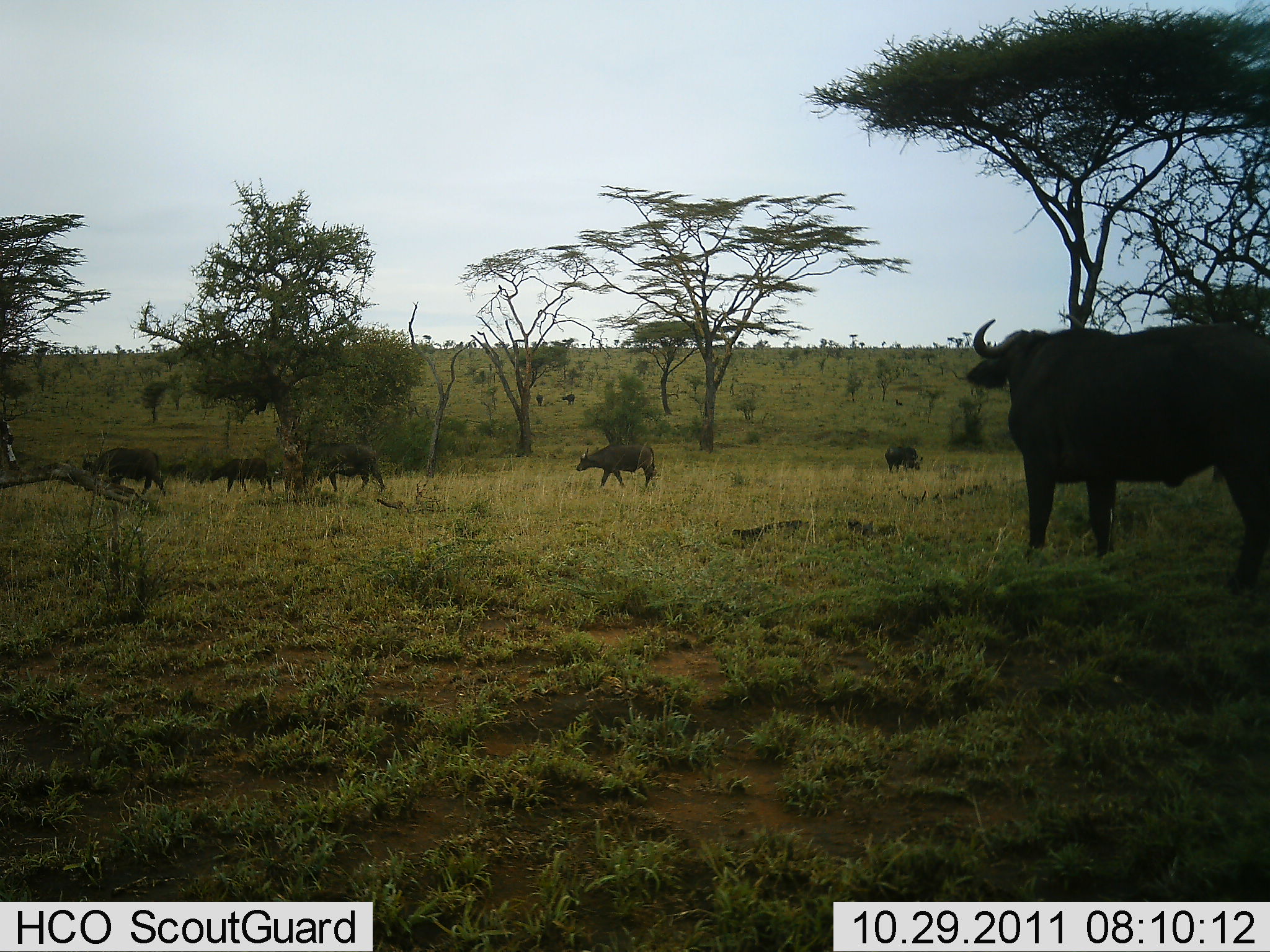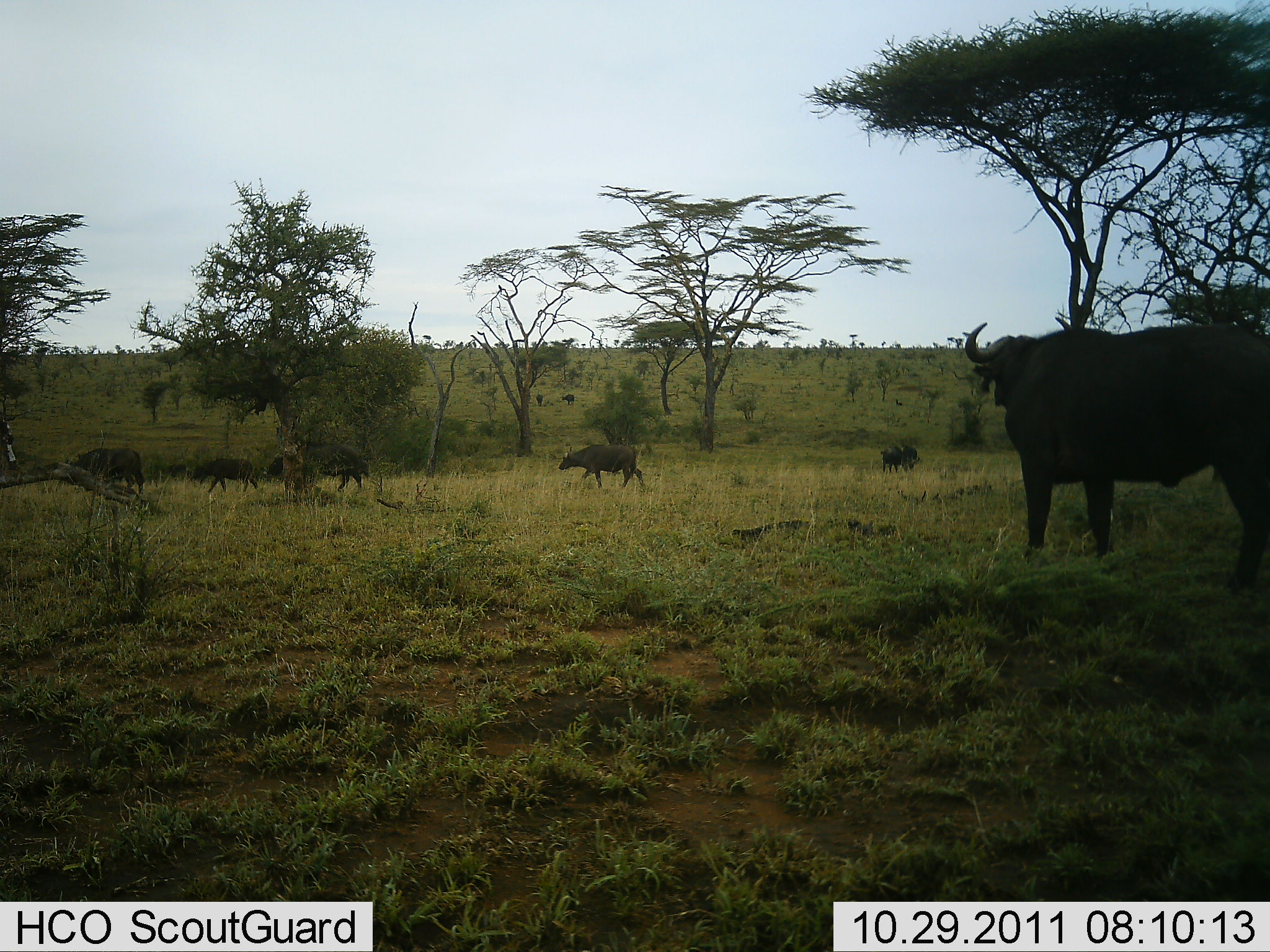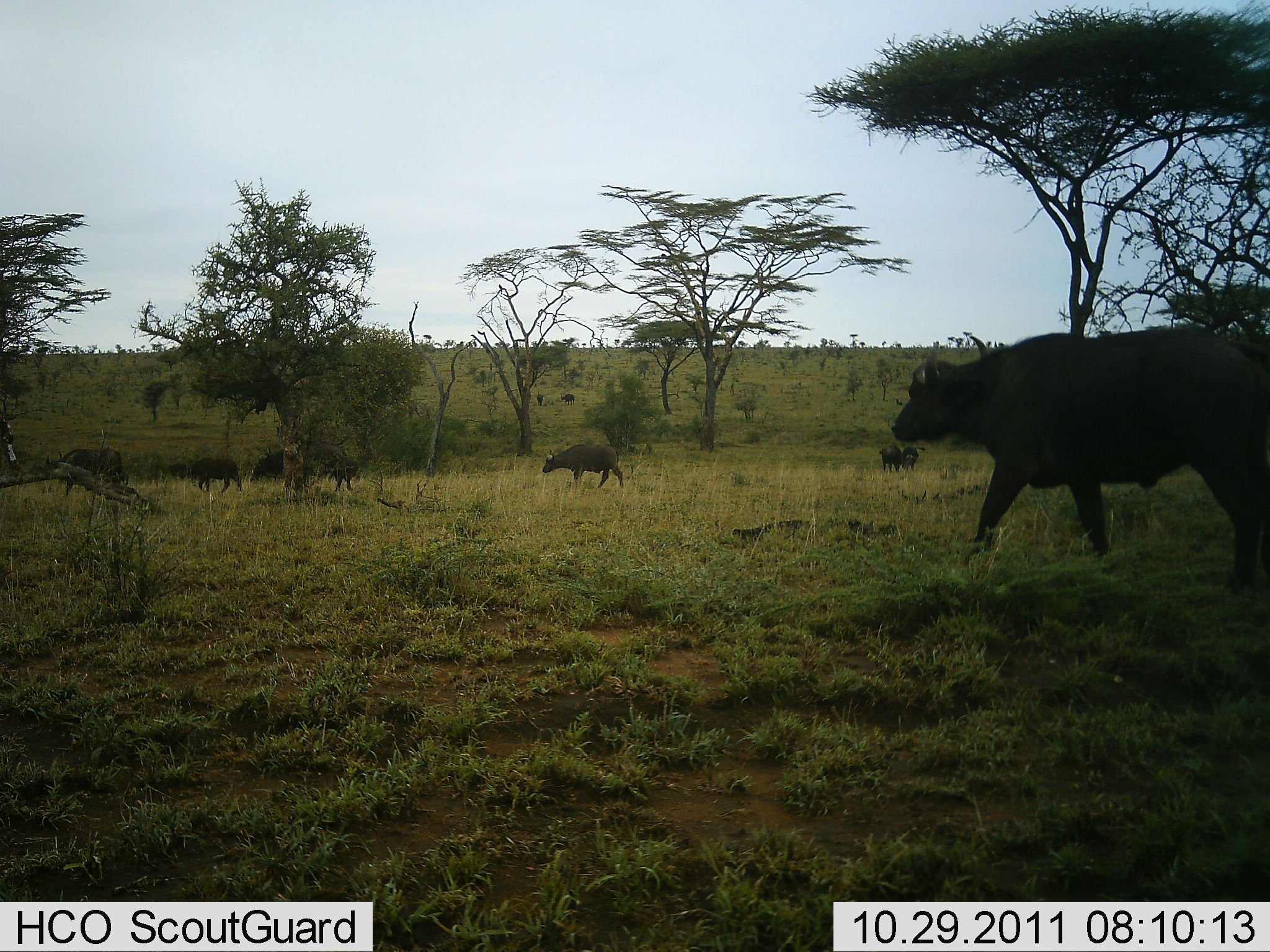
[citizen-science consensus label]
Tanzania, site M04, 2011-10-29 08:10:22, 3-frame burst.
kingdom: Animalia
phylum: Chordata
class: Mammalia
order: Artiodactyla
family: Bovidae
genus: Syncerus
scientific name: Syncerus caffer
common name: cape buffalo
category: buffalo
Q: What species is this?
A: Buffalo (cape buffalo) (Syncerus caffer).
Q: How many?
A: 8.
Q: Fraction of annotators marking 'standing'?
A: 0%.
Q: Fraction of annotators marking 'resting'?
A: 0%.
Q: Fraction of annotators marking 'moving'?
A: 100%.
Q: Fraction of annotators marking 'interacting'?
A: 0%.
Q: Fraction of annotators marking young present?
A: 8%.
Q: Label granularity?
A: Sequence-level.